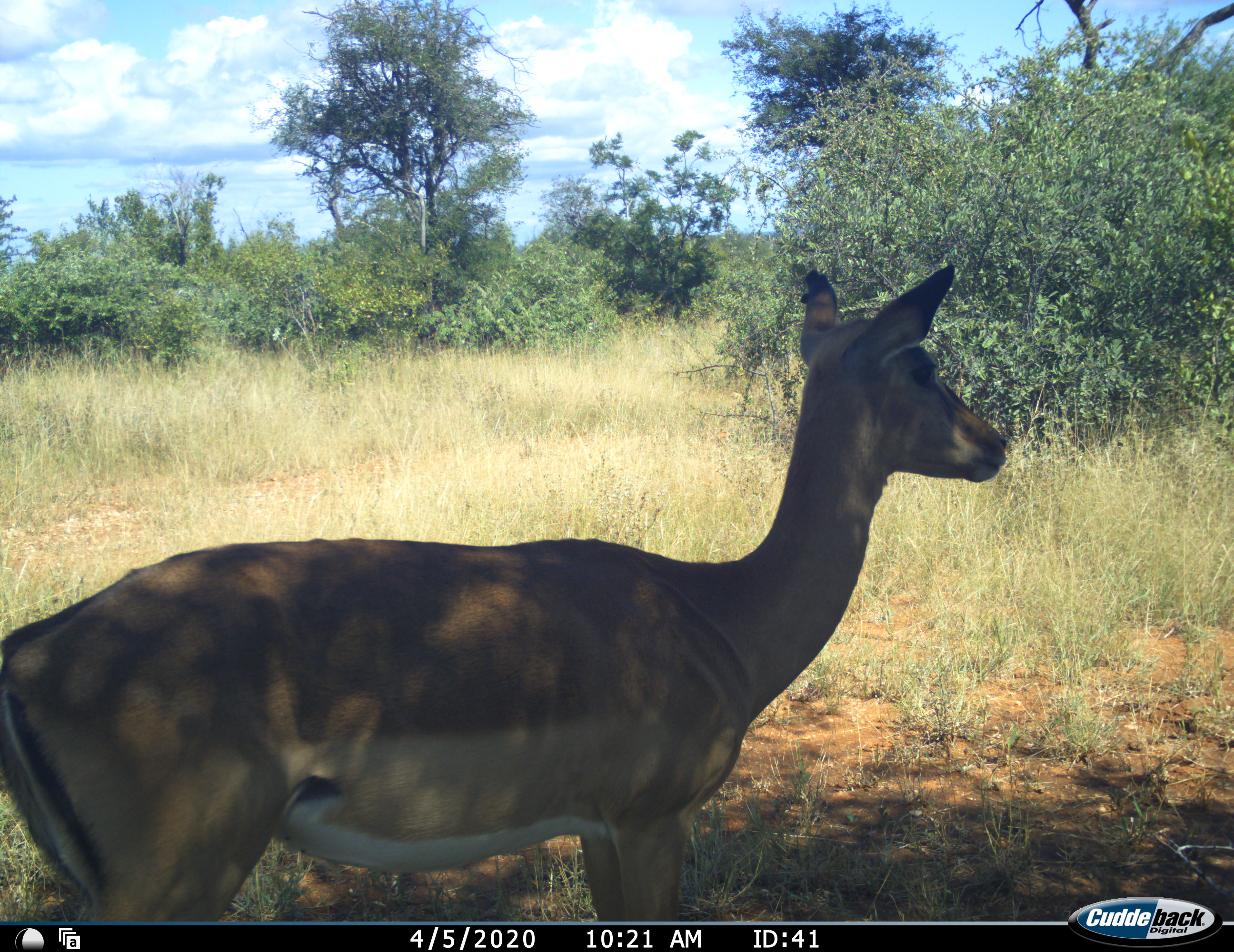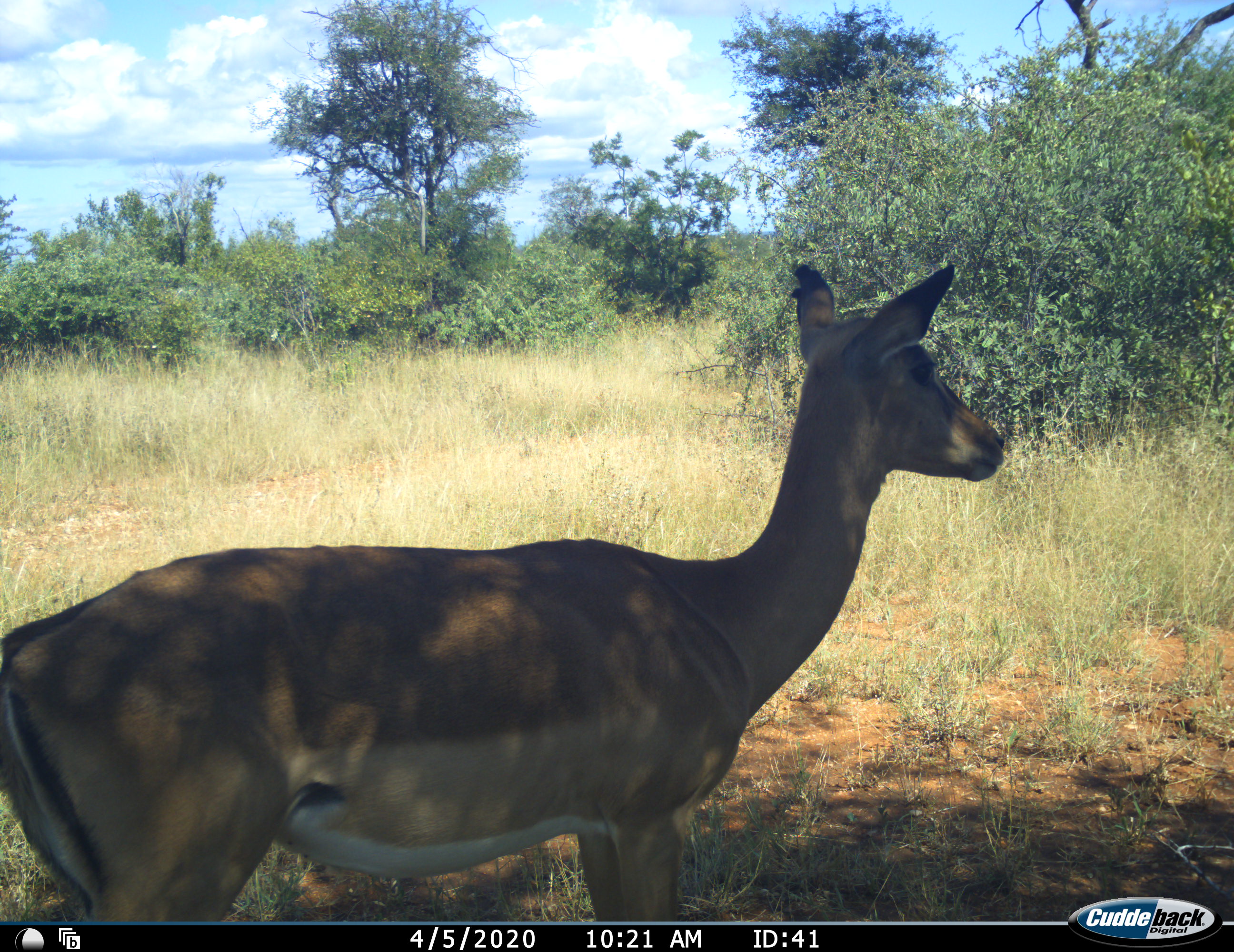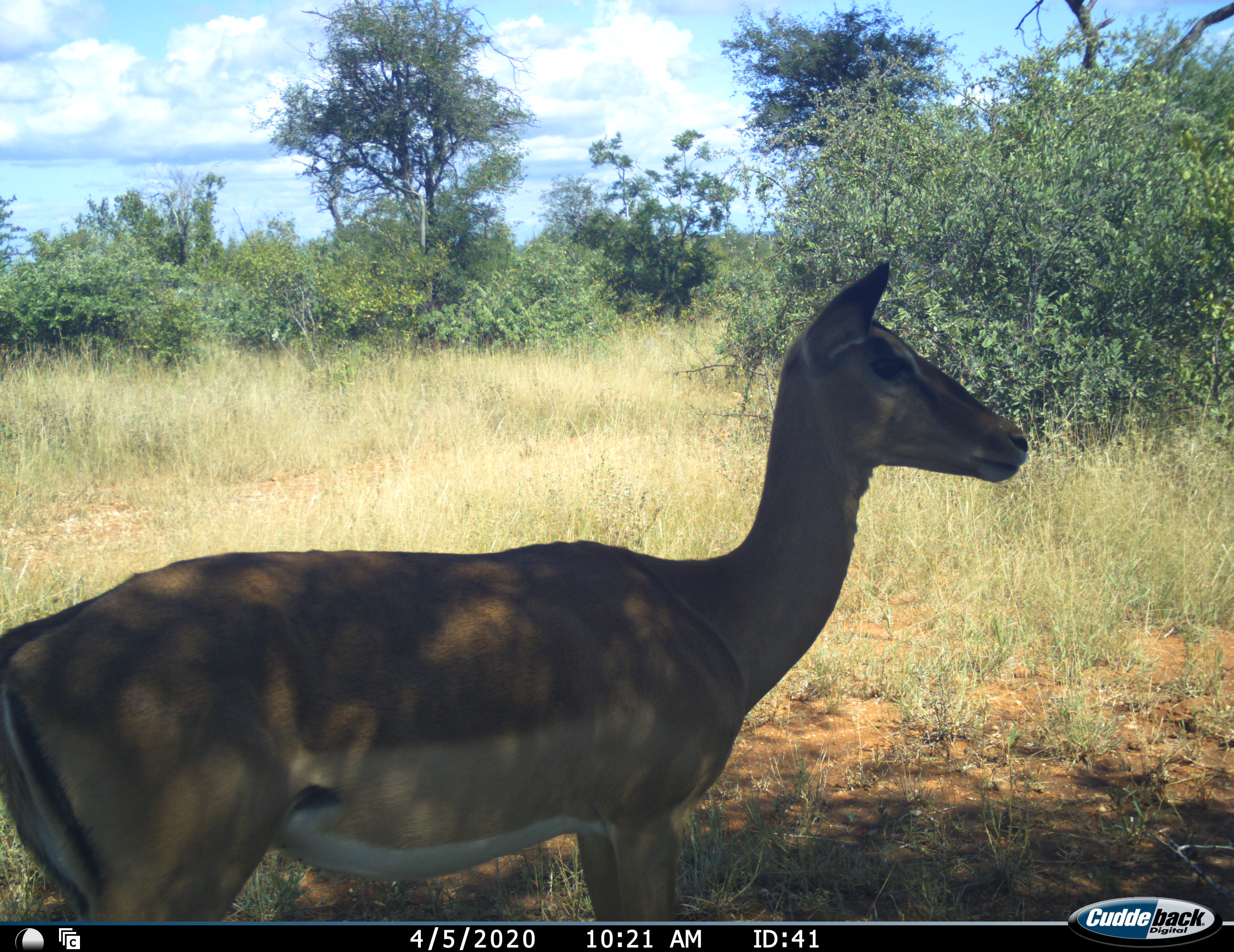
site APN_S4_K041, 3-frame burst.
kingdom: Animalia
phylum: Chordata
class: Mammalia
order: Artiodactyla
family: Bovidae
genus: Aepyceros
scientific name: Aepyceros melampus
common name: impala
Impala (Aepyceros melampus), count 1. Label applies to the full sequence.